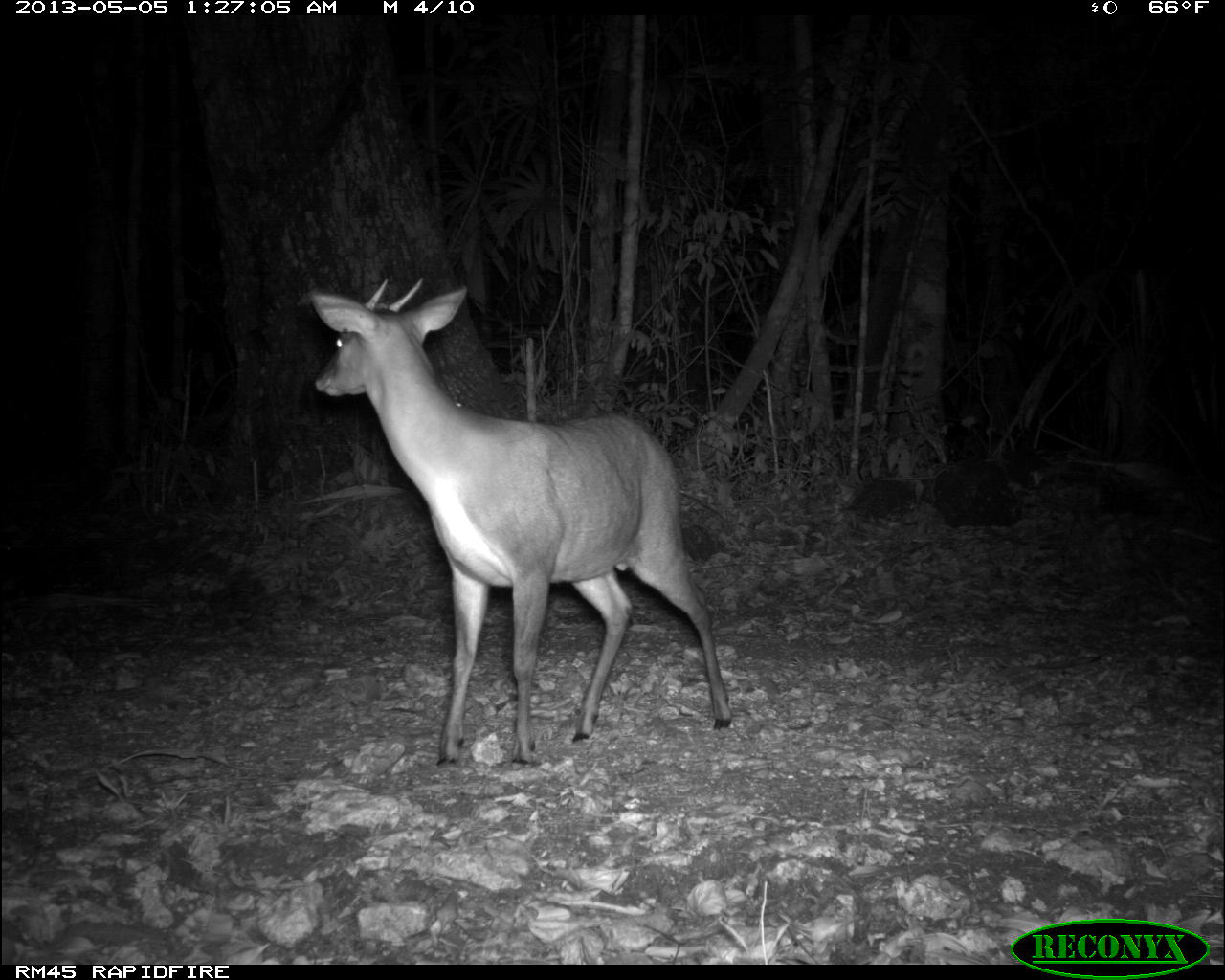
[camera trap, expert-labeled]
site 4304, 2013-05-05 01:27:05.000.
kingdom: Animalia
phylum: Chordata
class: Mammalia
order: Artiodactyla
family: Cervidae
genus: Mazama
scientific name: Mazama temama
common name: central american red brocket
Mazama temama (central american red brocket), count 1, sex male.